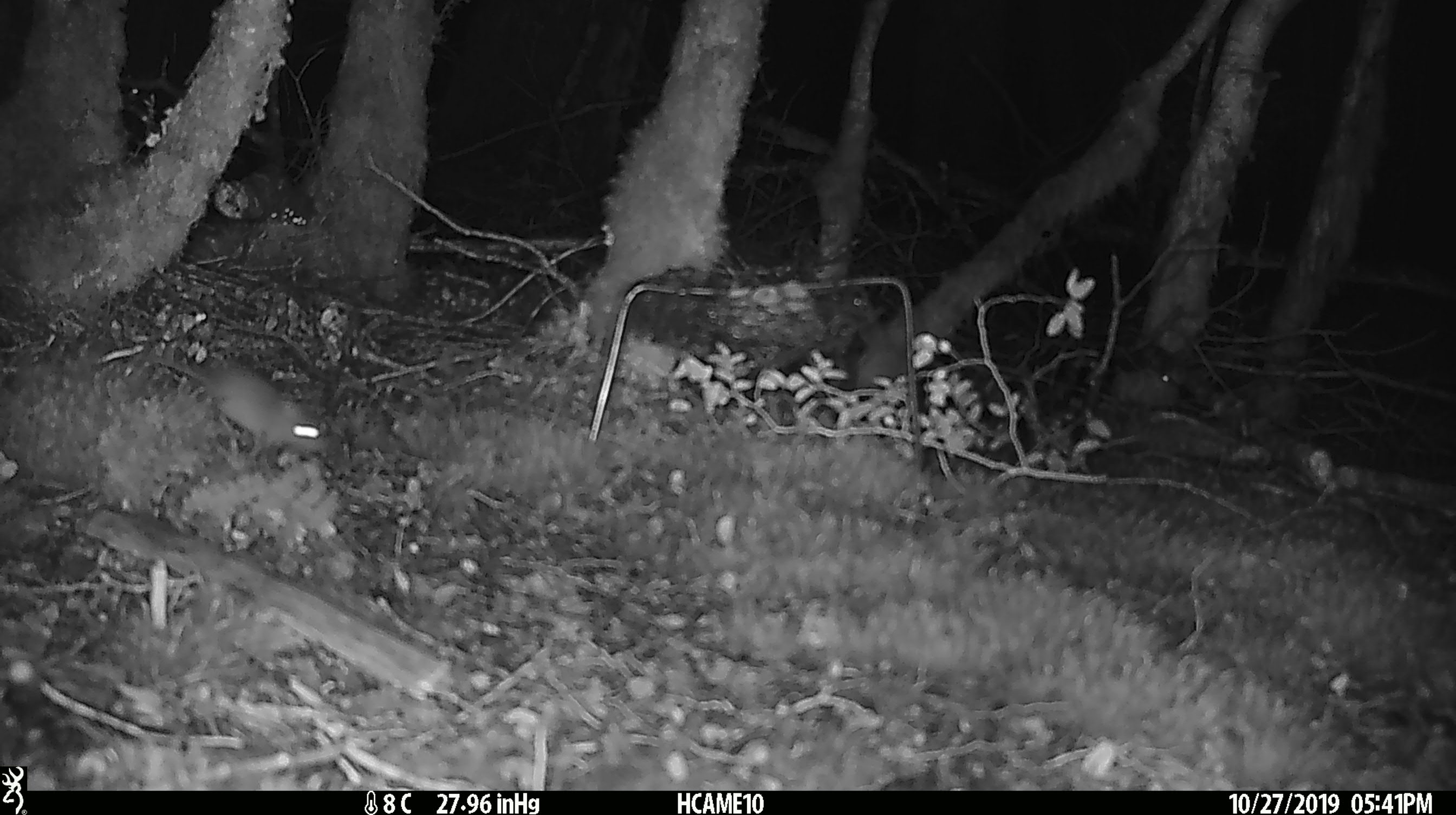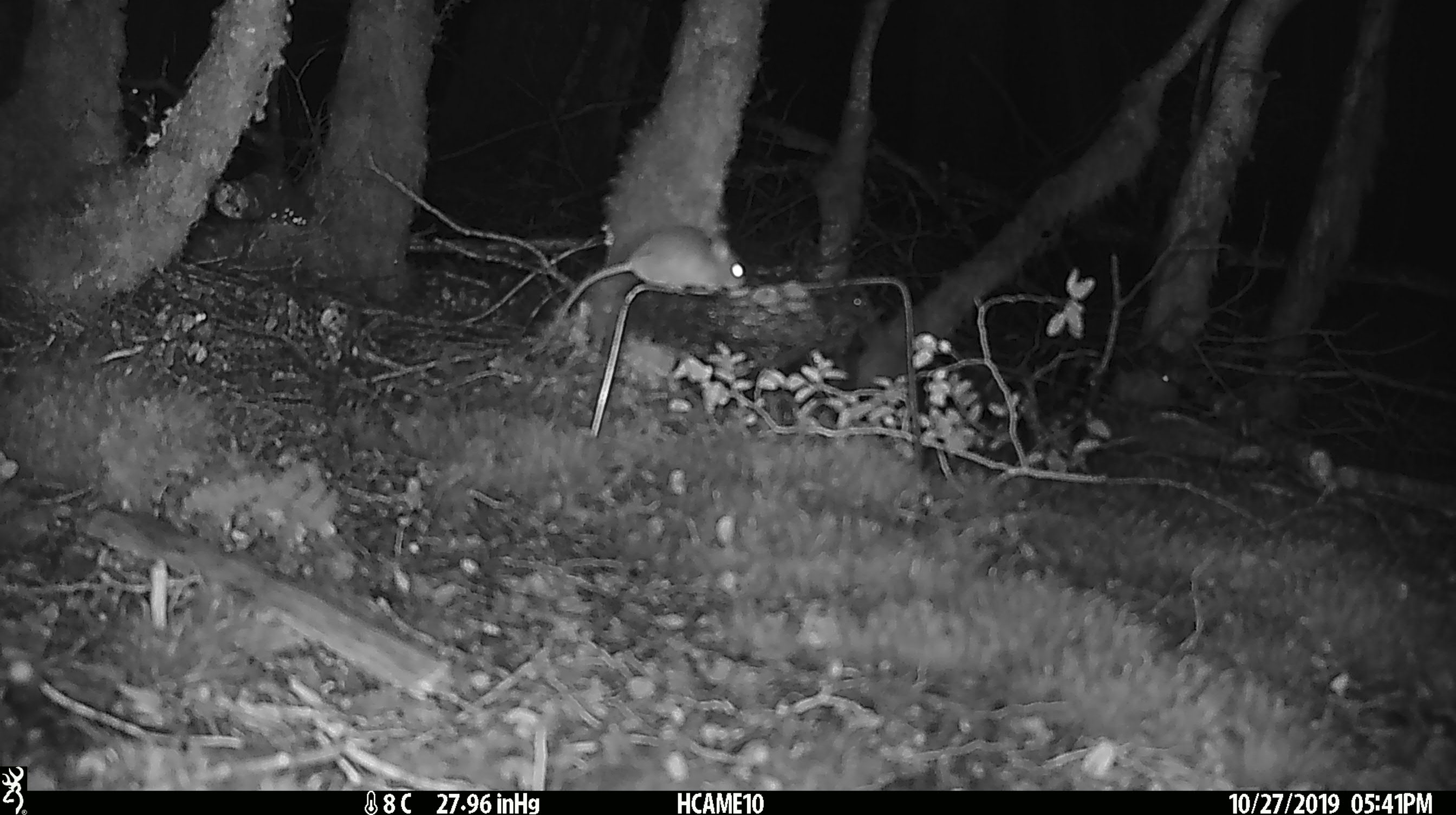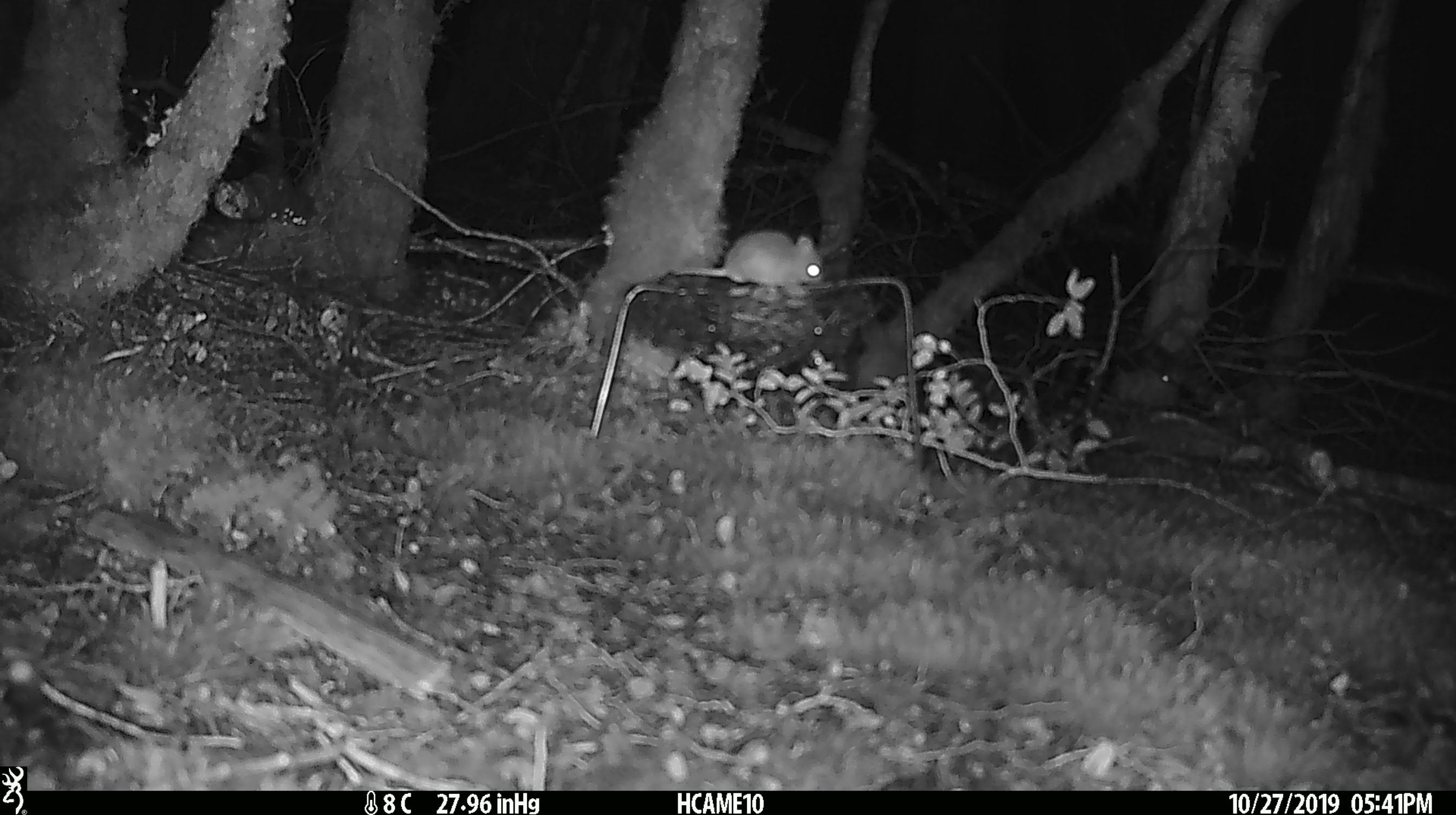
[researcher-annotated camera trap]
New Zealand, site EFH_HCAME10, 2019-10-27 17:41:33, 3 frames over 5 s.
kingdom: Animalia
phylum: Chordata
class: Mammalia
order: Rodentia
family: Muridae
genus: Mus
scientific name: Mus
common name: mouse